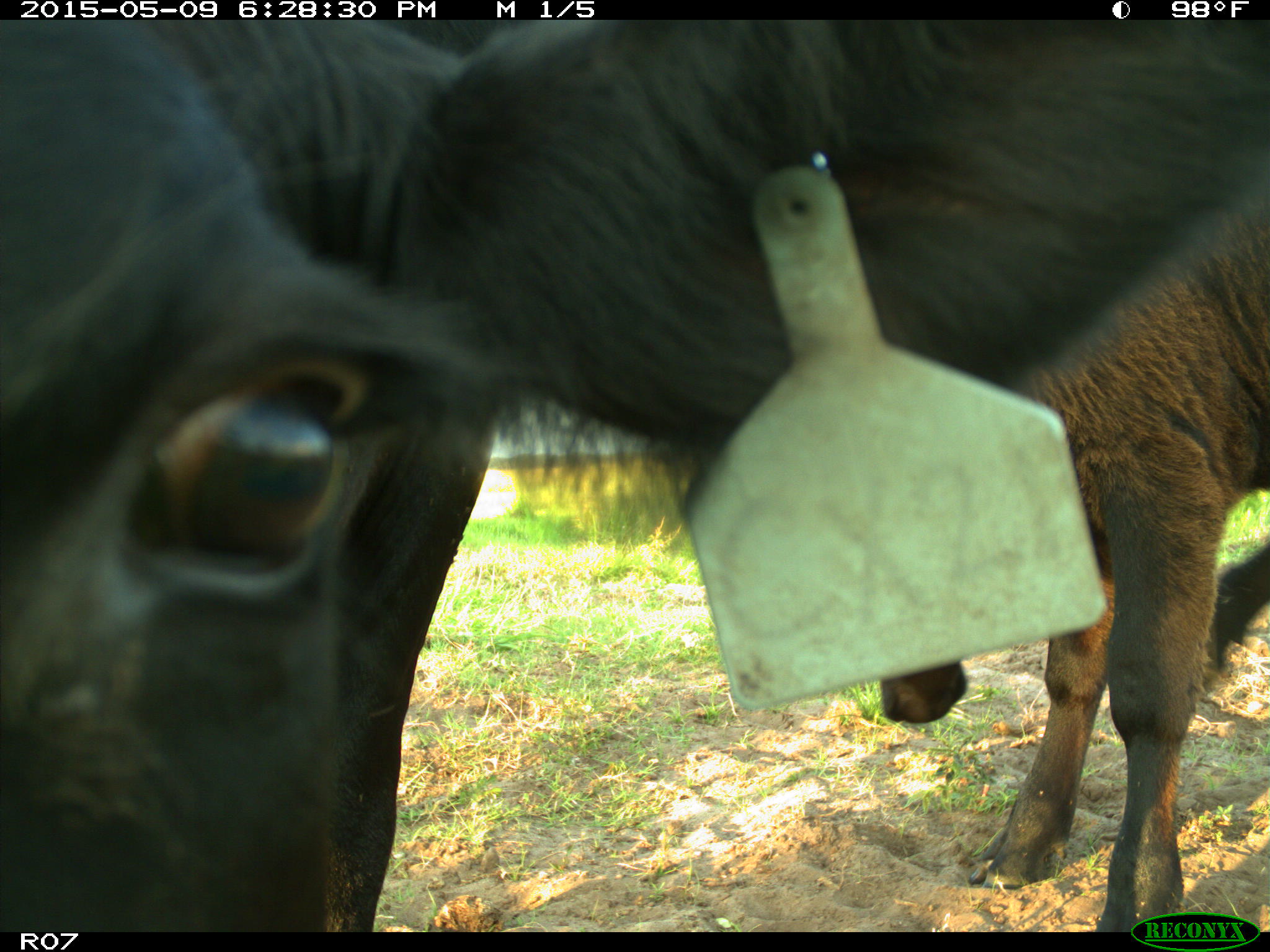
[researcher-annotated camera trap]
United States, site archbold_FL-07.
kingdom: Animalia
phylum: Chordata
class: Mammalia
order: Artiodactyla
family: Bovidae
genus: Bos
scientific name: Bos taurus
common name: domestic cow